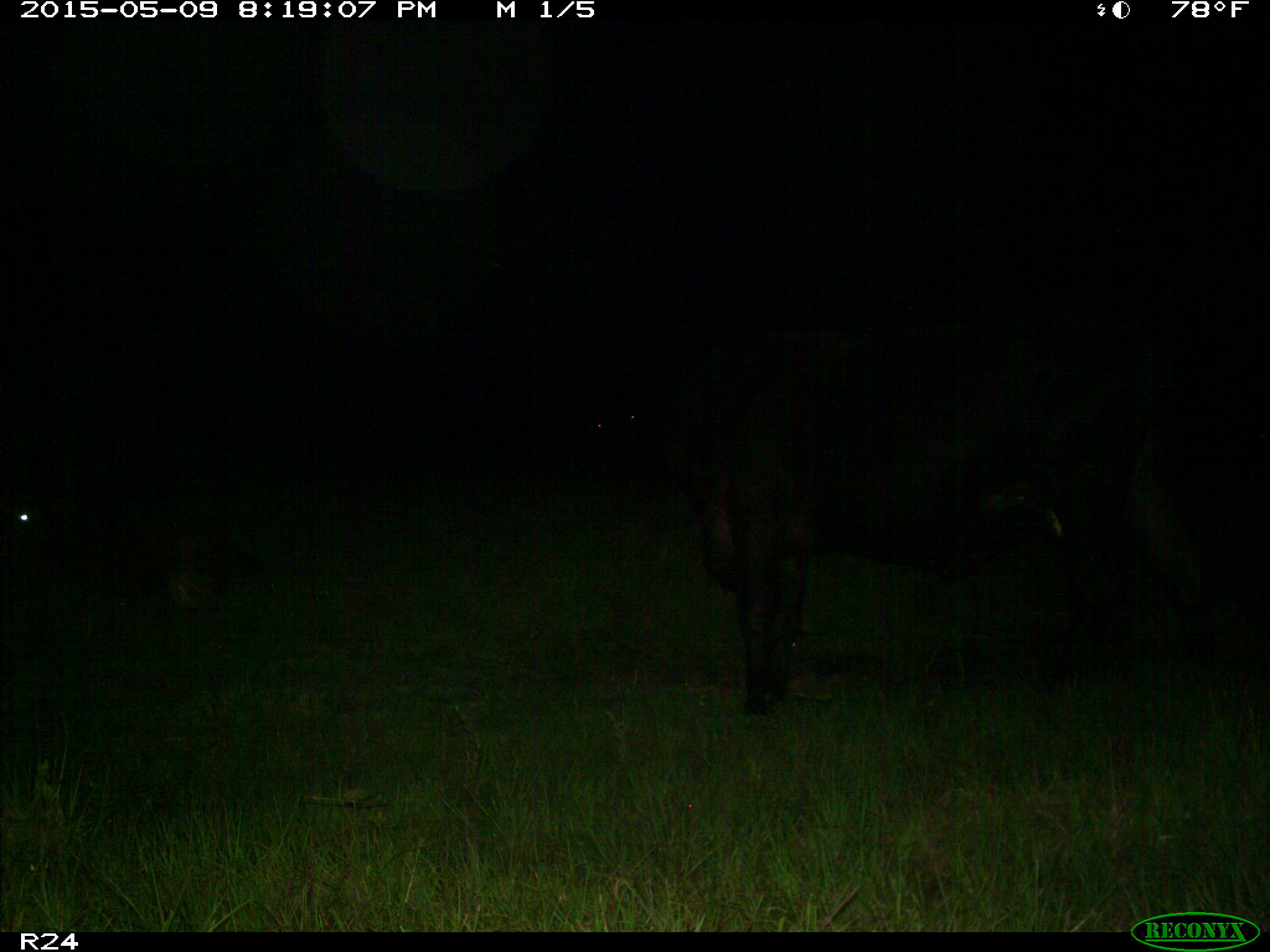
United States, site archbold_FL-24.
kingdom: Animalia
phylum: Chordata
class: Mammalia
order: Artiodactyla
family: Bovidae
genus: Bos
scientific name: Bos taurus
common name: domestic cow